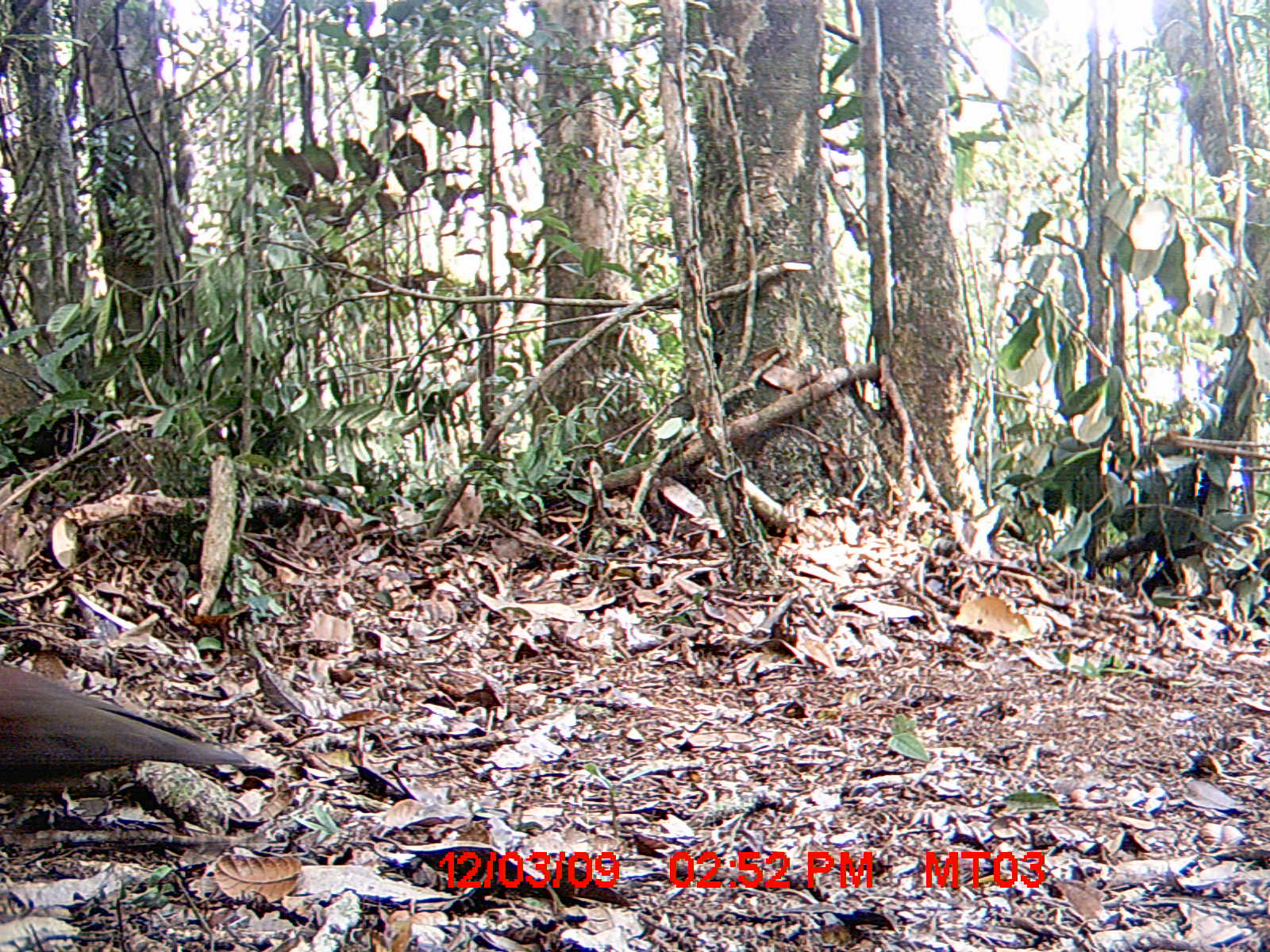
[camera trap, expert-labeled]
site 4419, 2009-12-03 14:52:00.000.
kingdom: Animalia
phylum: Chordata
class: Aves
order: Columbiformes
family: Columbidae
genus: Streptopelia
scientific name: Streptopelia picturata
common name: malagasy turtle dove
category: nesoenas picturata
Nesoenas picturata (malagasy turtle dove) (Streptopelia picturata), count 1.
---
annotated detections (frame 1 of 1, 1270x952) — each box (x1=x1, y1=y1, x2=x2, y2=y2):
nesoenas picturata: (x1=0, y1=660, x2=251, y2=818)